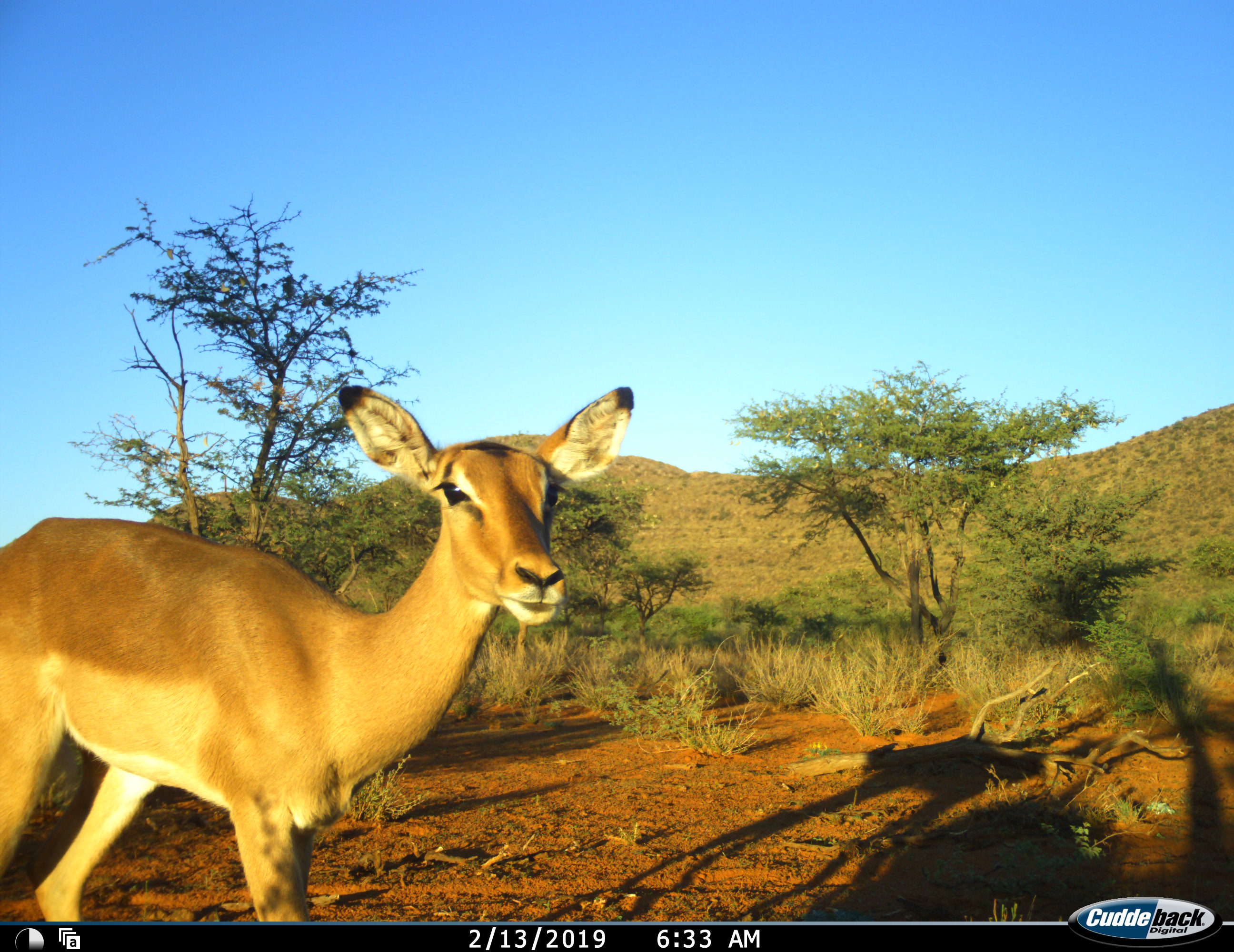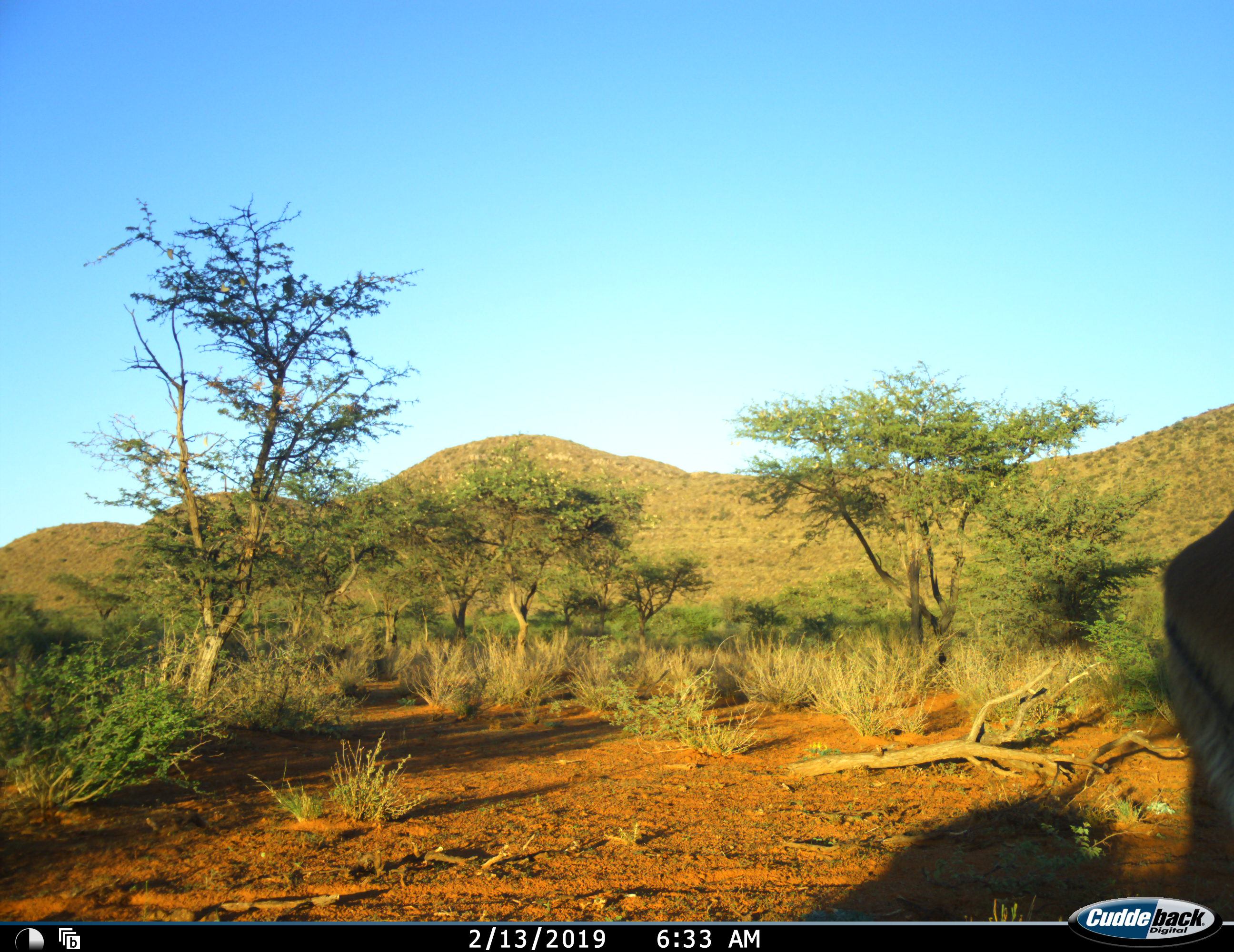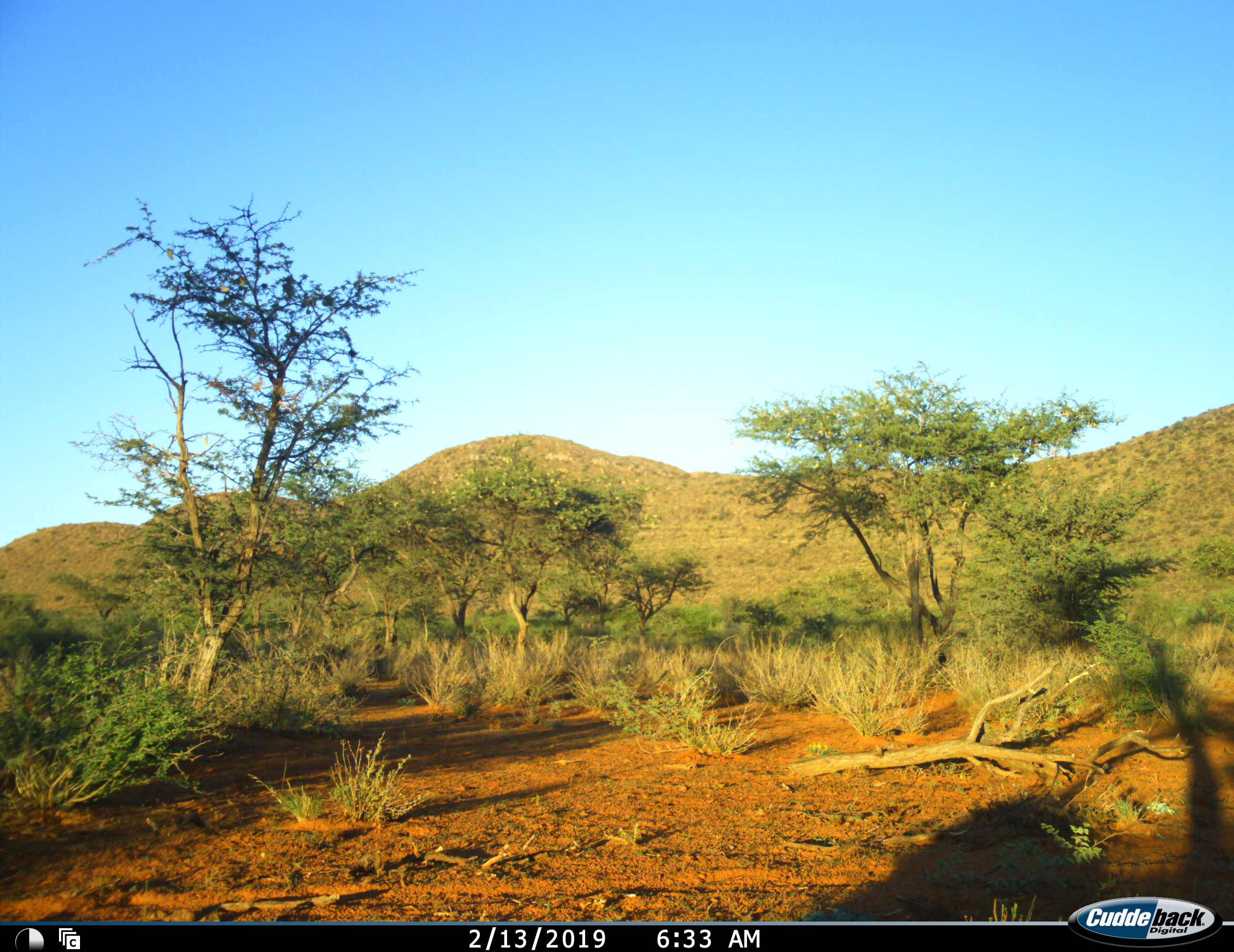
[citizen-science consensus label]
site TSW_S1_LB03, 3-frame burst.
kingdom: Animalia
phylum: Chordata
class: Mammalia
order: Artiodactyla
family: Bovidae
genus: Aepyceros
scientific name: Aepyceros melampus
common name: impala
Impala (Aepyceros melampus), count 1. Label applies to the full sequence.